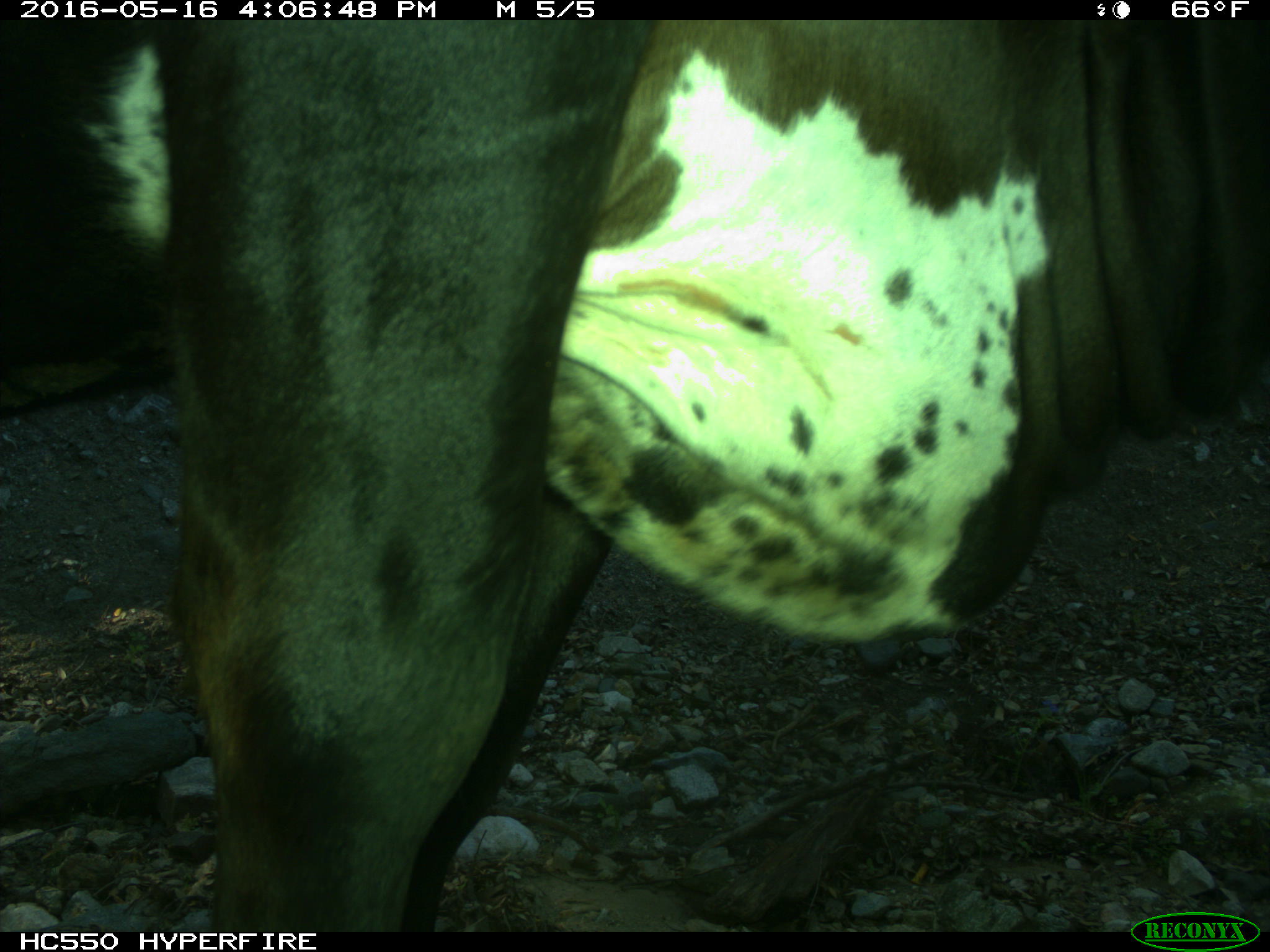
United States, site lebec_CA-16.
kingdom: Animalia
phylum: Chordata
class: Mammalia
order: Artiodactyla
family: Bovidae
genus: Bos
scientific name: Bos taurus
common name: domestic cow